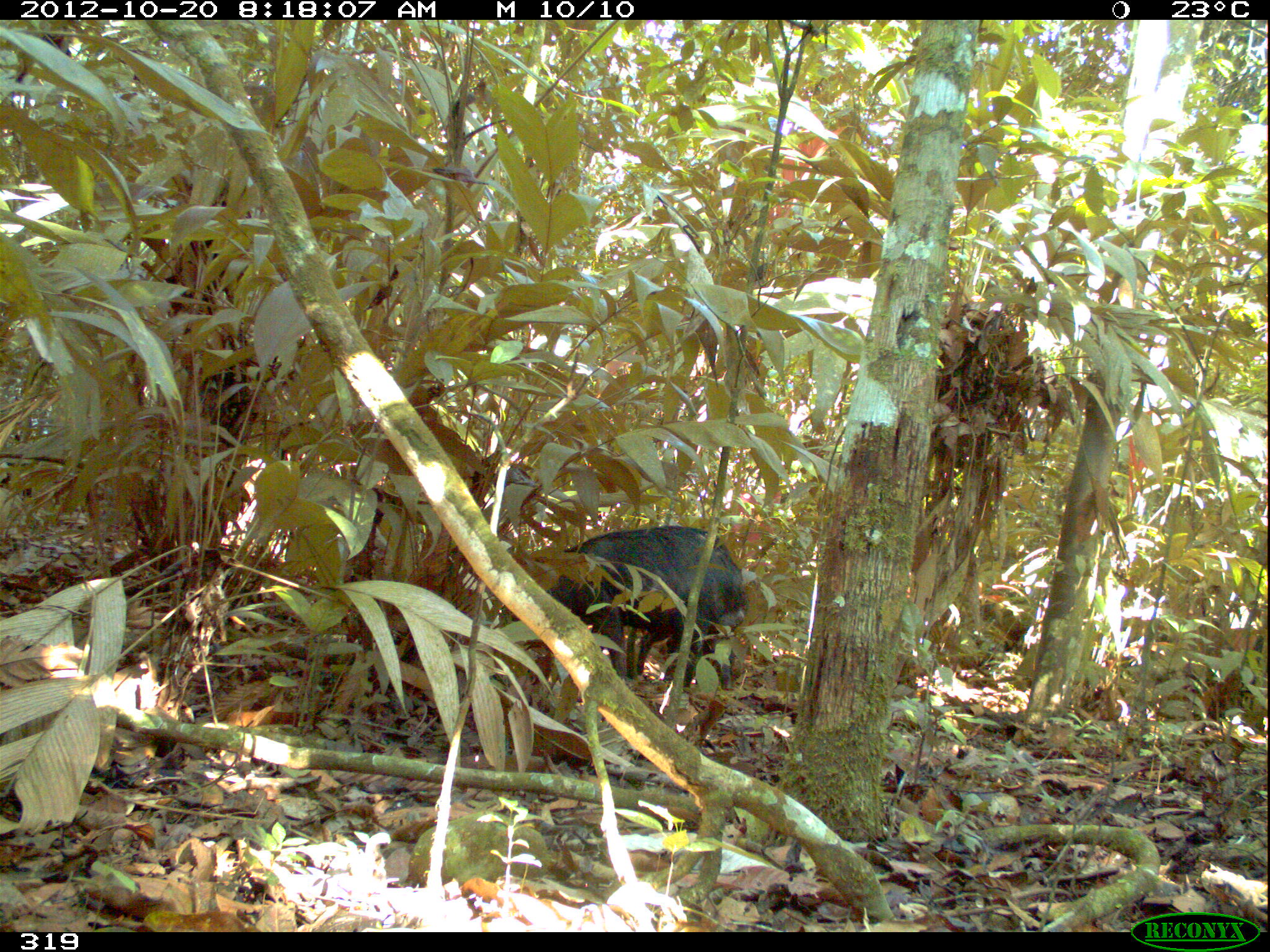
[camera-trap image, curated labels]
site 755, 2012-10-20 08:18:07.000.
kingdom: Animalia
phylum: Chordata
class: Mammalia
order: Artiodactyla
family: Tayassuidae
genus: Tayassu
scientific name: Tayassu pecari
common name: white-lipped peccary